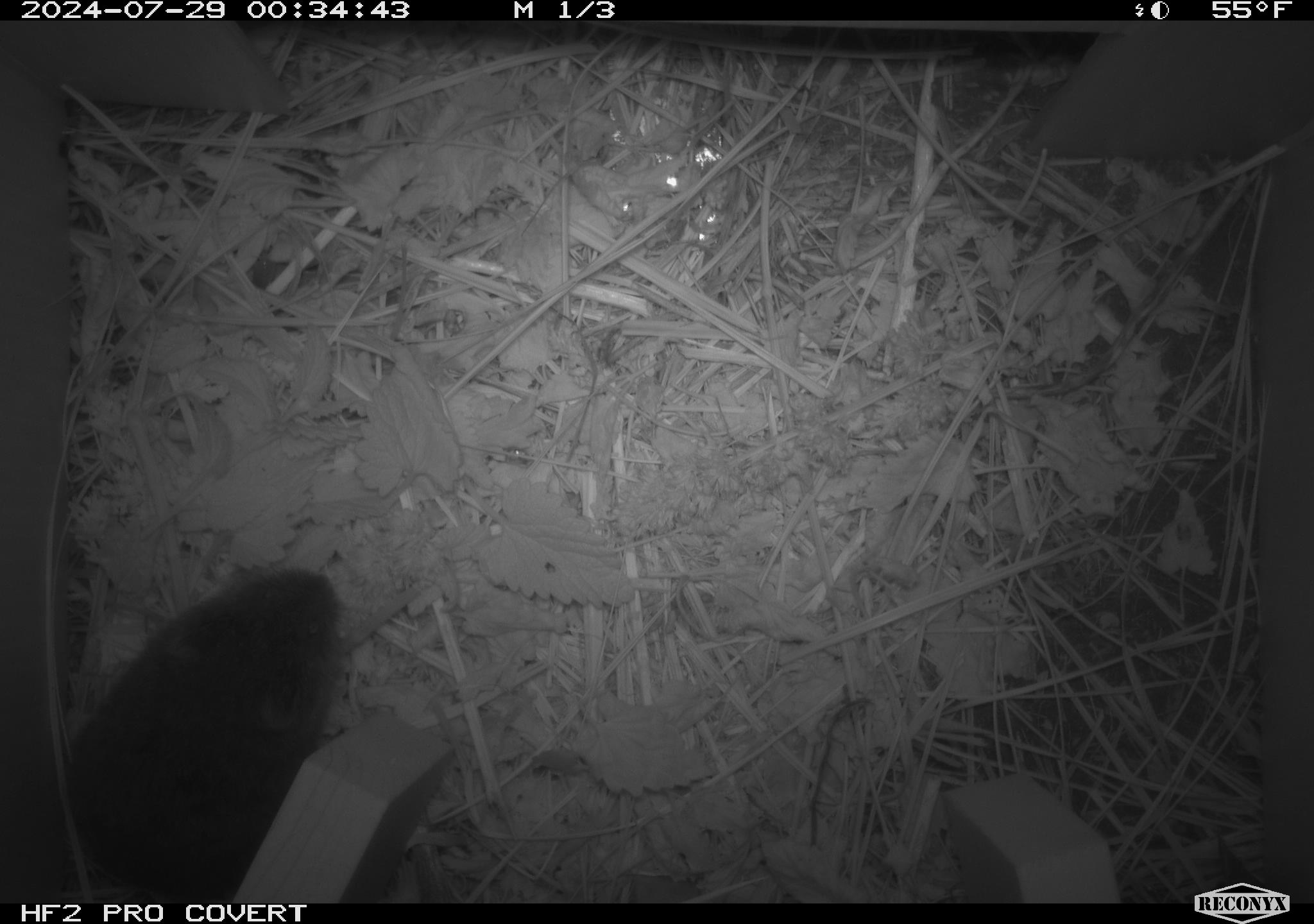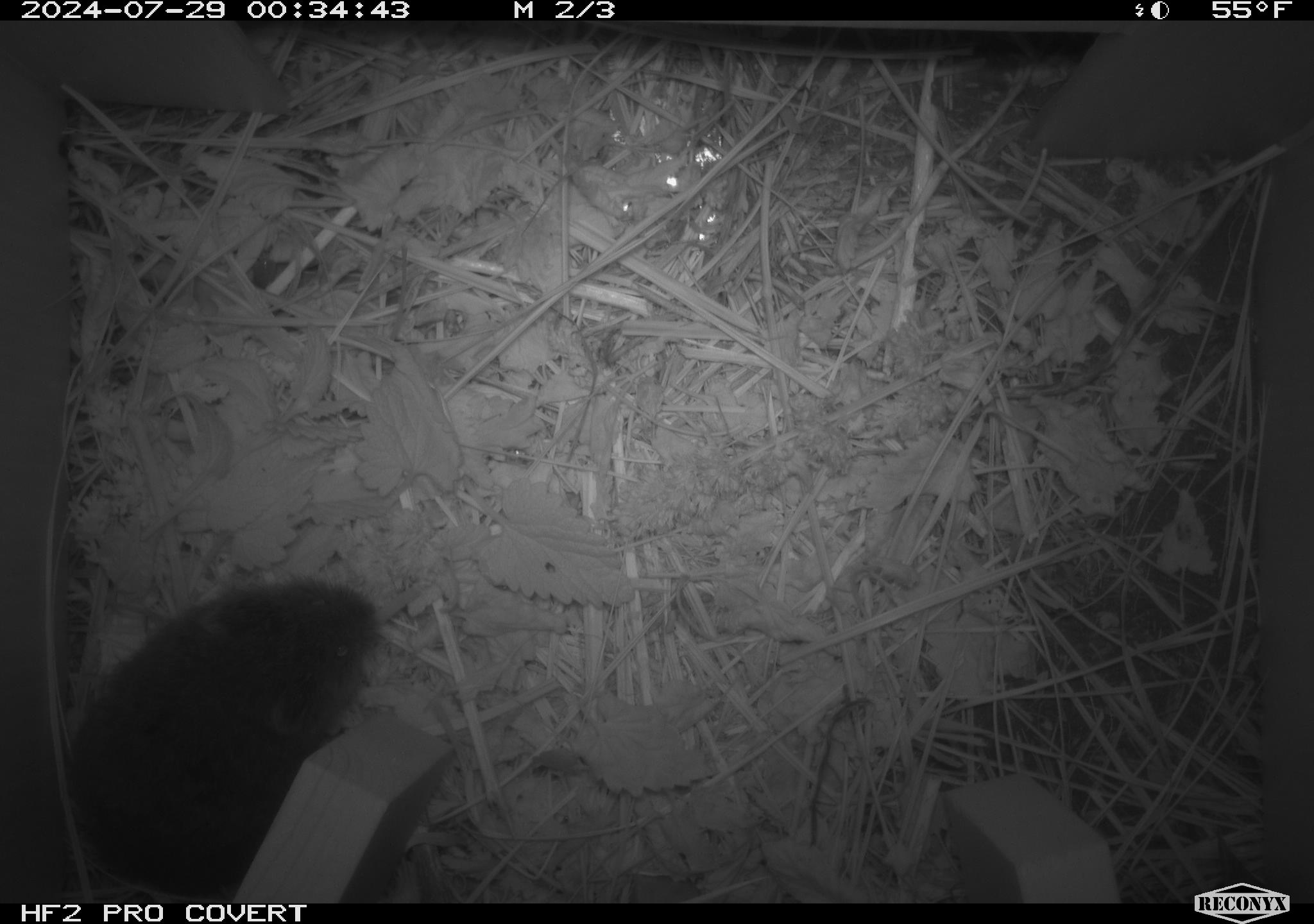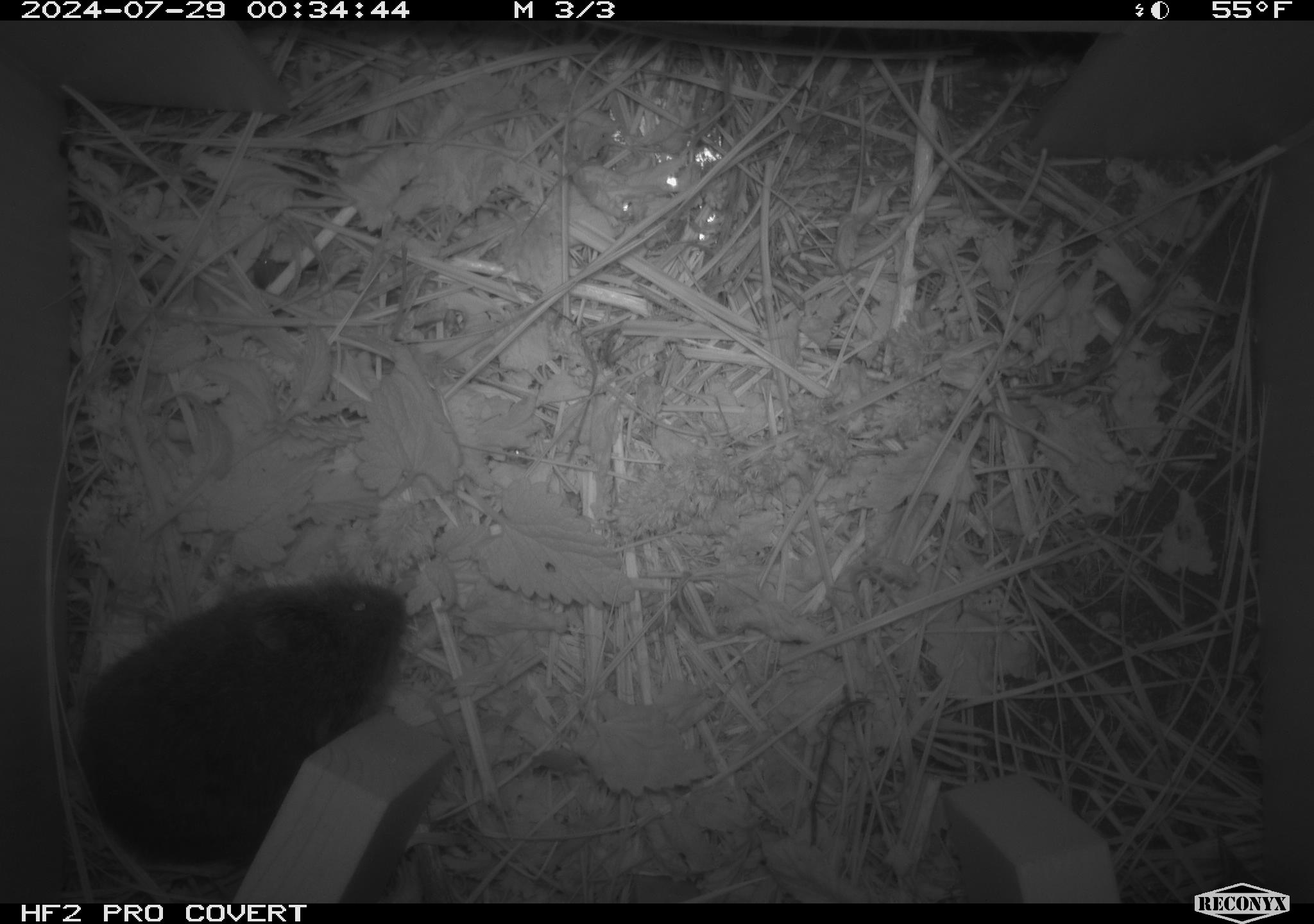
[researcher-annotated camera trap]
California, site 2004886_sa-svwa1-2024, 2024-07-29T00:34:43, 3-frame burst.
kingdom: Animalia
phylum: Chordata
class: Mammalia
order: Rodentia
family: Cricetidae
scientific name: Arvicolinae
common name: voles, lemmings, and muskrats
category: arvicolinae subfamily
Arvicolinae subfamily (voles, lemmings, and muskrats) (Arvicolinae).